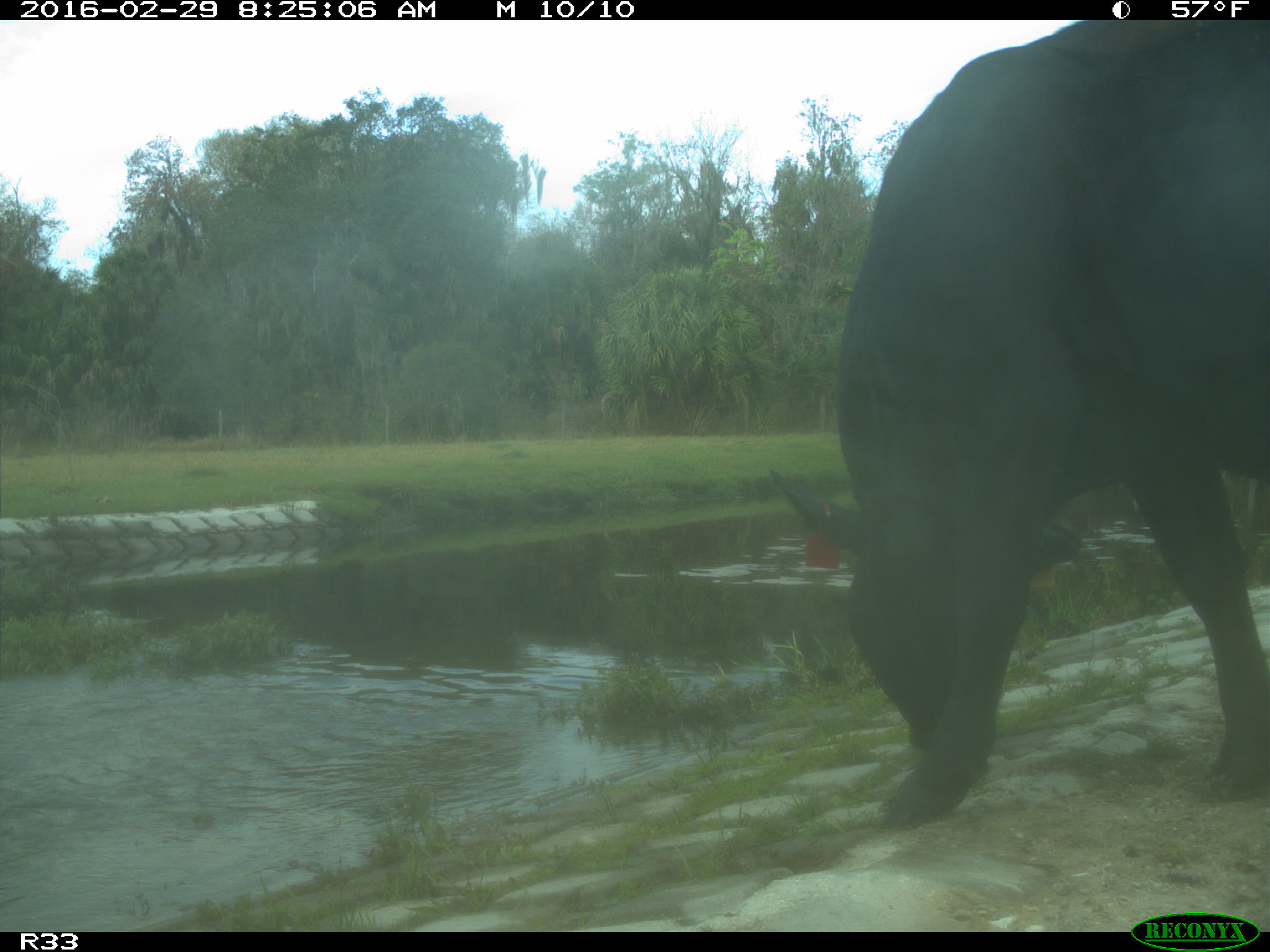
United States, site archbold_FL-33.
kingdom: Animalia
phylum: Chordata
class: Mammalia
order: Artiodactyla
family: Bovidae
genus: Bos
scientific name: Bos taurus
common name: domestic cow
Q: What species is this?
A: Bos taurus (domestic cow).